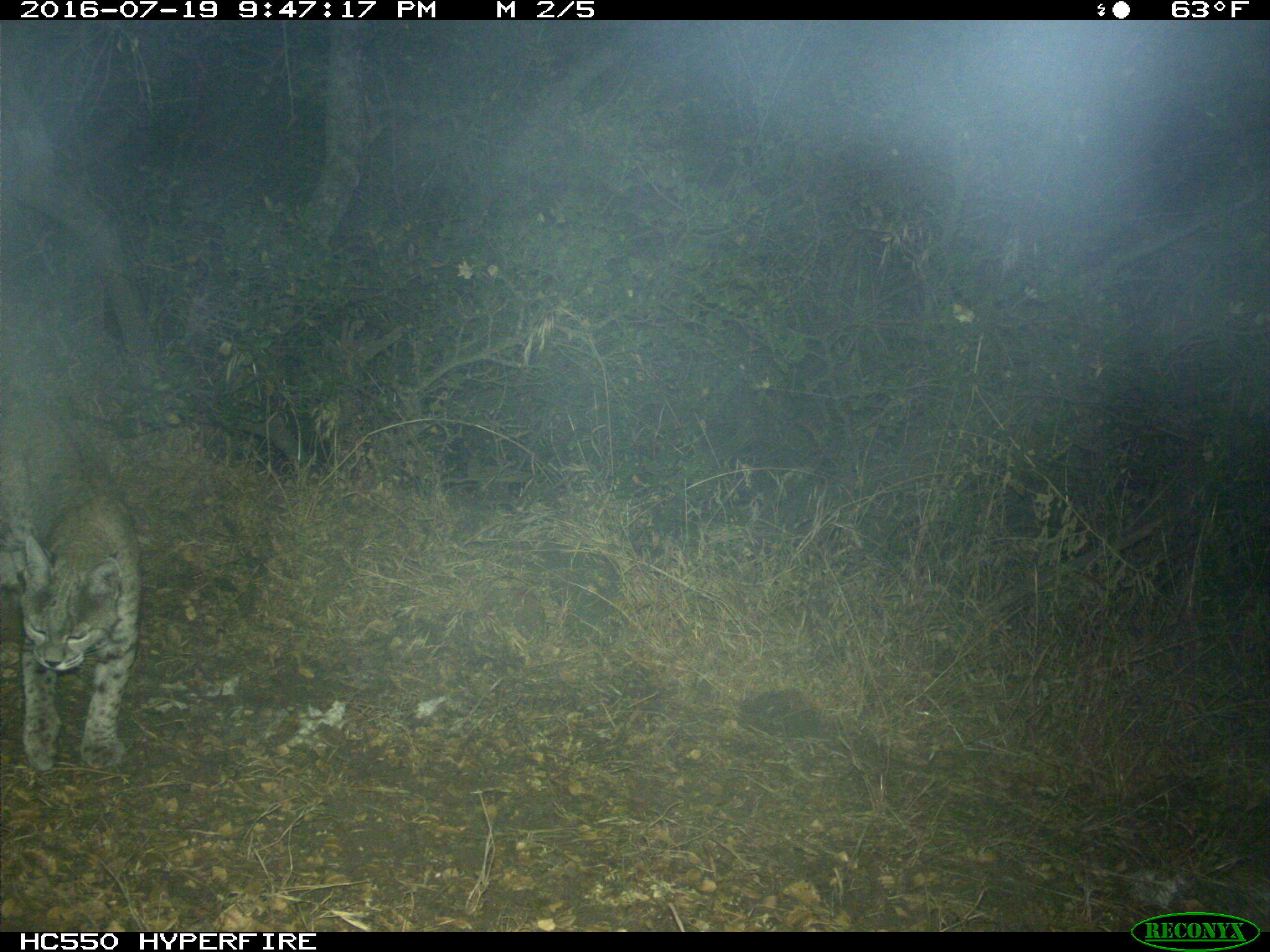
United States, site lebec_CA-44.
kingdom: Animalia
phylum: Chordata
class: Mammalia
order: Carnivora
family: Felidae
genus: Lynx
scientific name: Lynx rufus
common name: bobcat